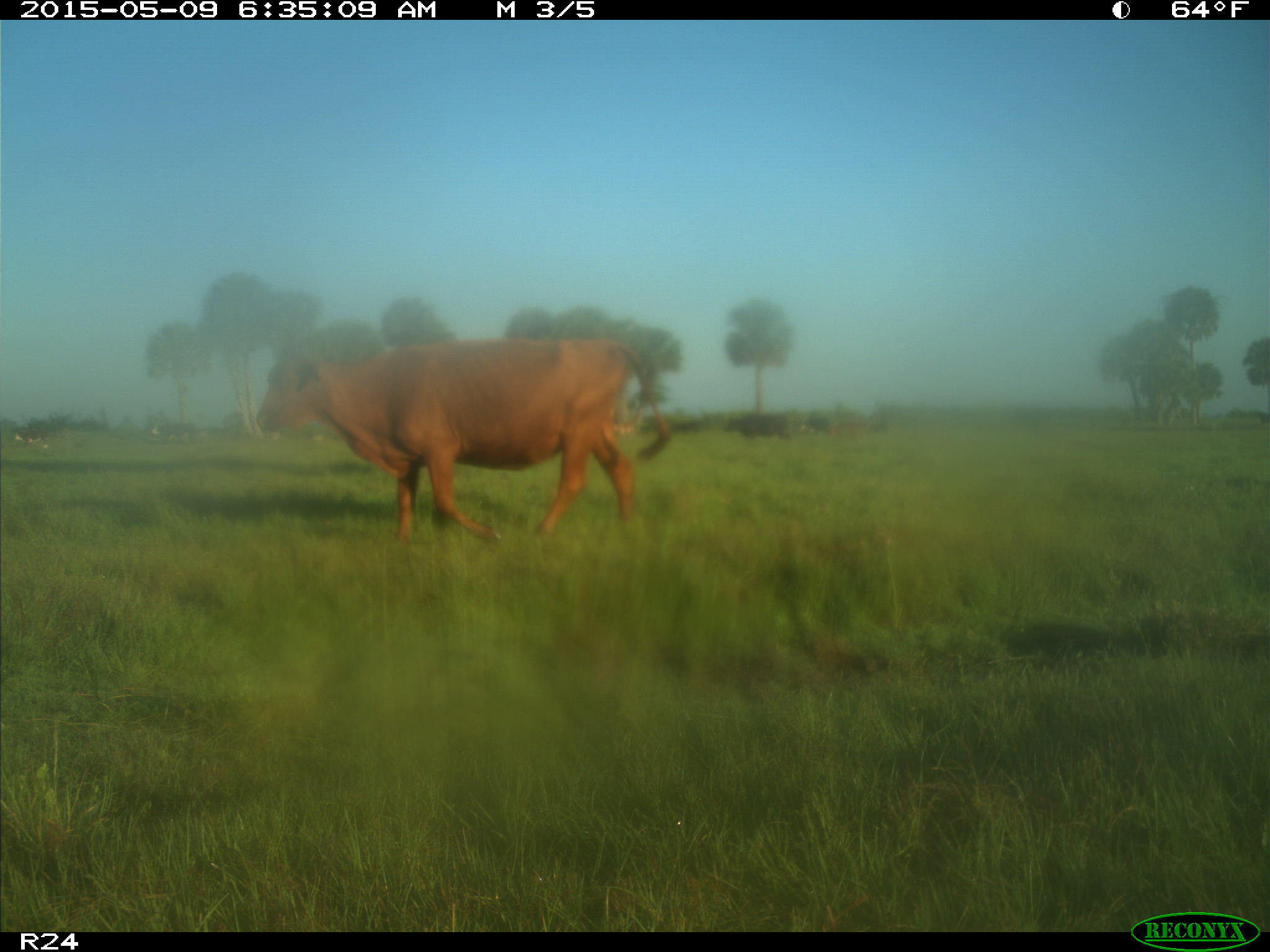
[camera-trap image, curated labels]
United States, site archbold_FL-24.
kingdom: Animalia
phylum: Chordata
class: Mammalia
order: Artiodactyla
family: Bovidae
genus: Bos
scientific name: Bos taurus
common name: domestic cow